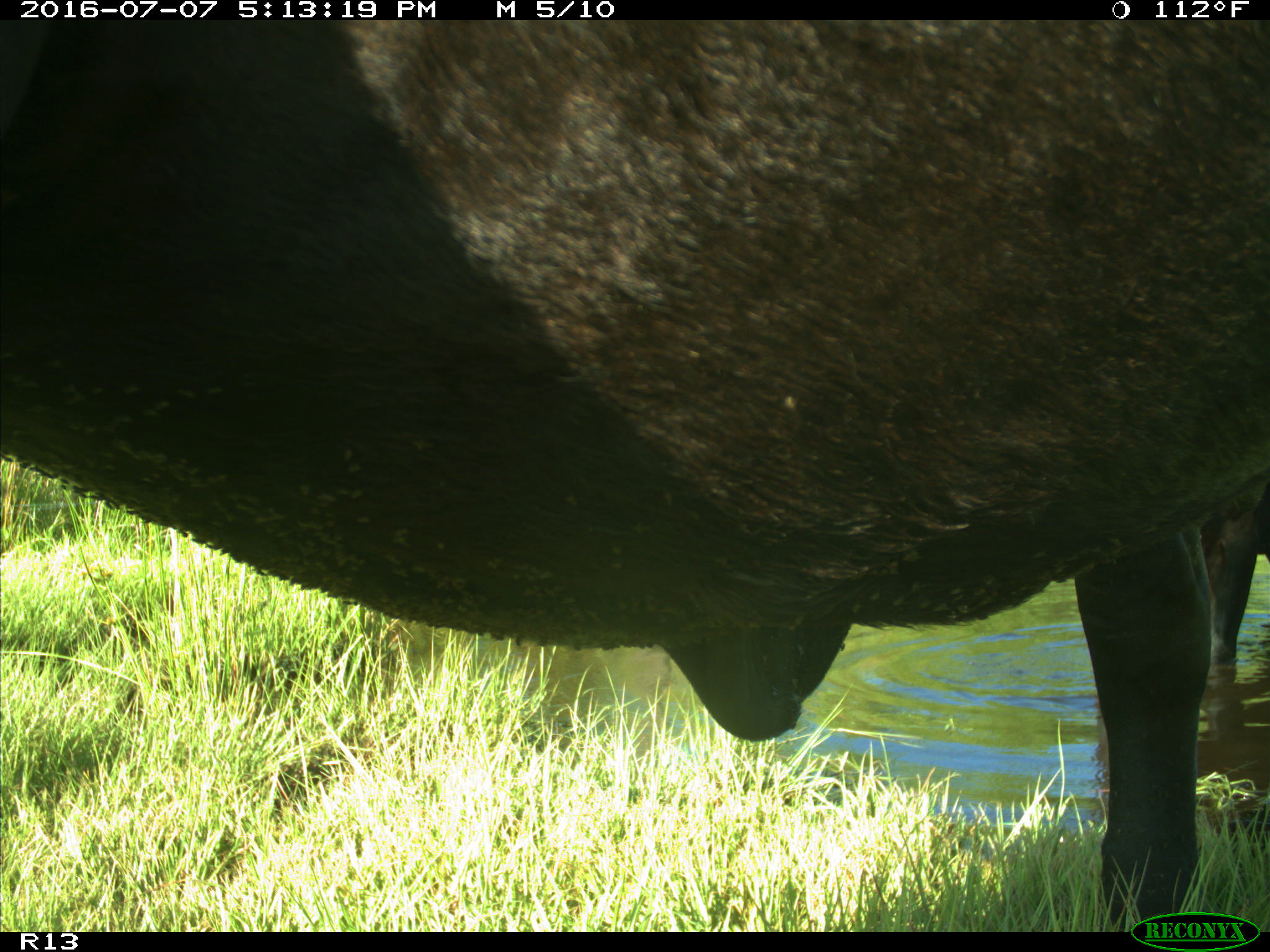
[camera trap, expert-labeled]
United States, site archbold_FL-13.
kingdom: Animalia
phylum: Chordata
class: Mammalia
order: Artiodactyla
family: Bovidae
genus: Bos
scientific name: Bos taurus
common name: domestic cow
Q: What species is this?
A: Bos taurus (domestic cow).